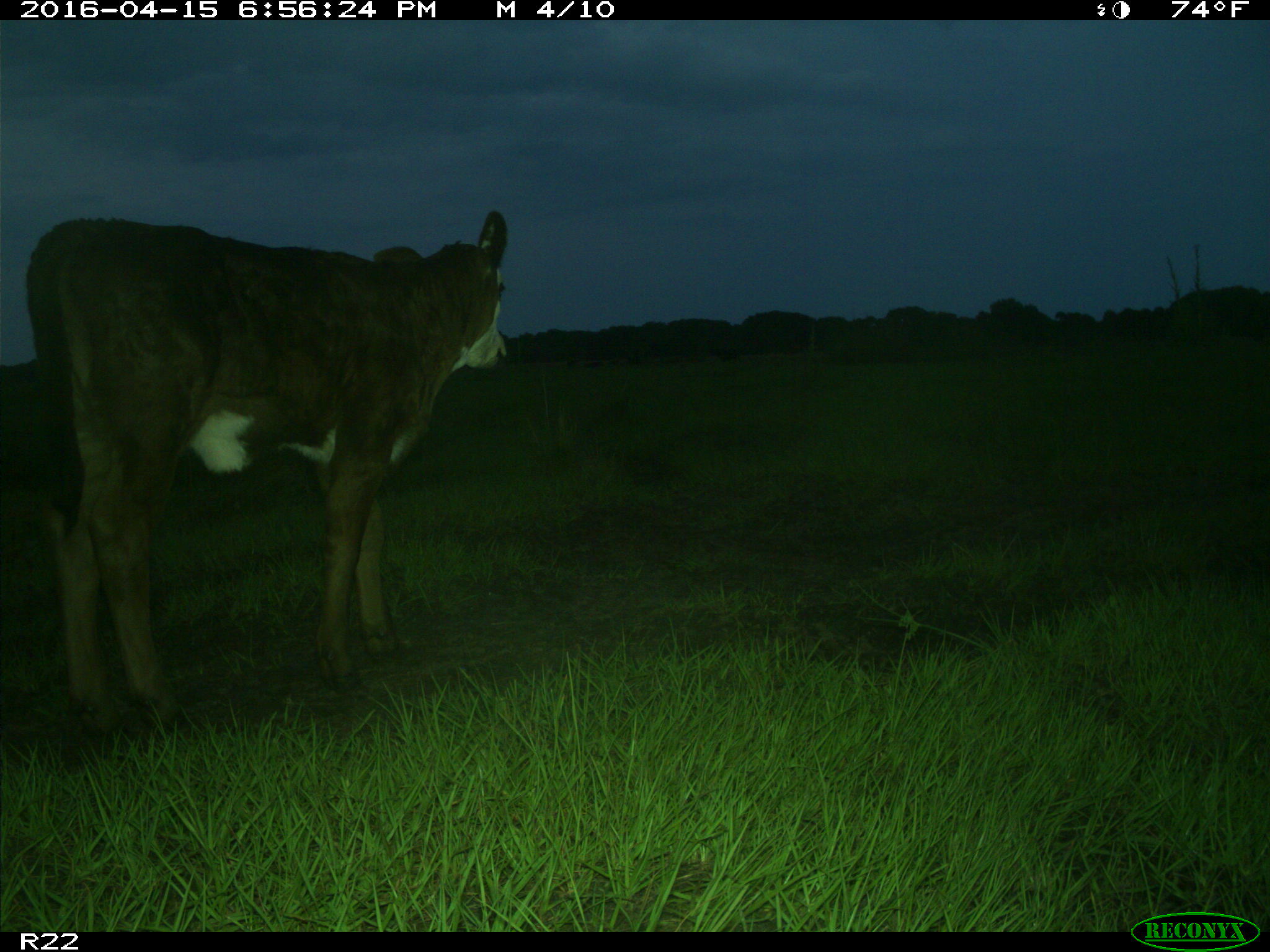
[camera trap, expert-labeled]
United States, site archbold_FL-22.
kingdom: Animalia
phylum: Chordata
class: Mammalia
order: Artiodactyla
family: Bovidae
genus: Bos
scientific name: Bos taurus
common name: domestic cow